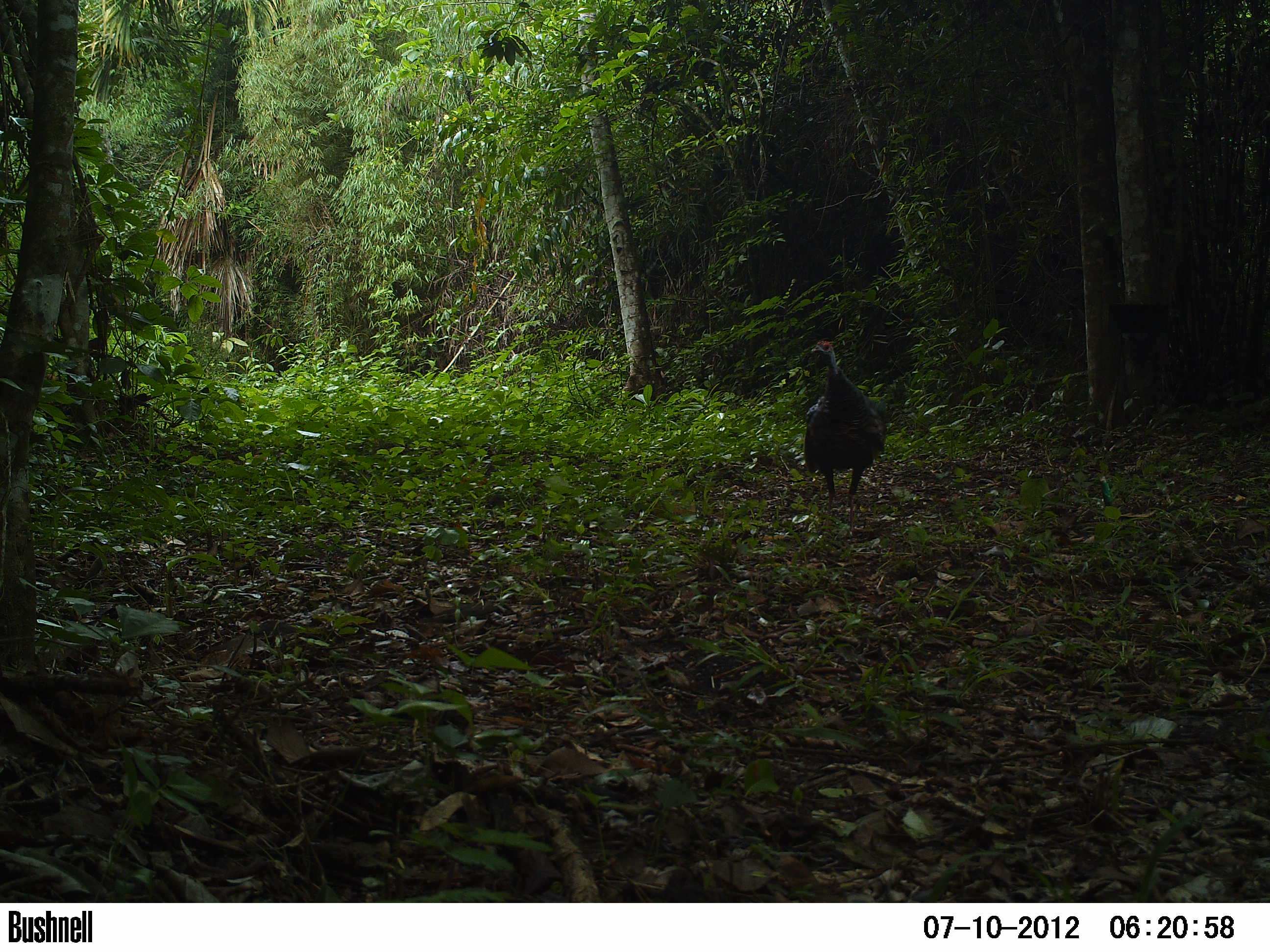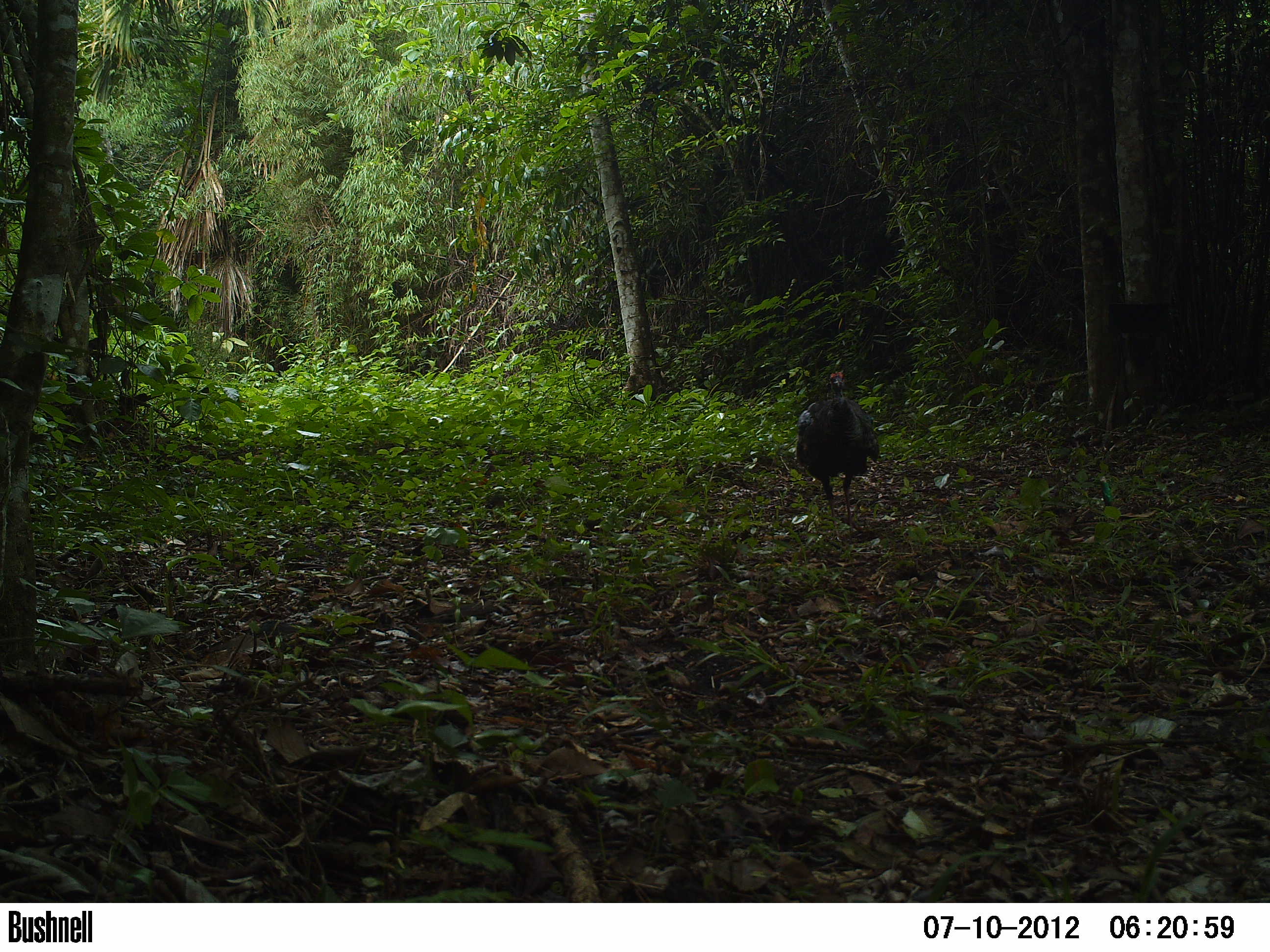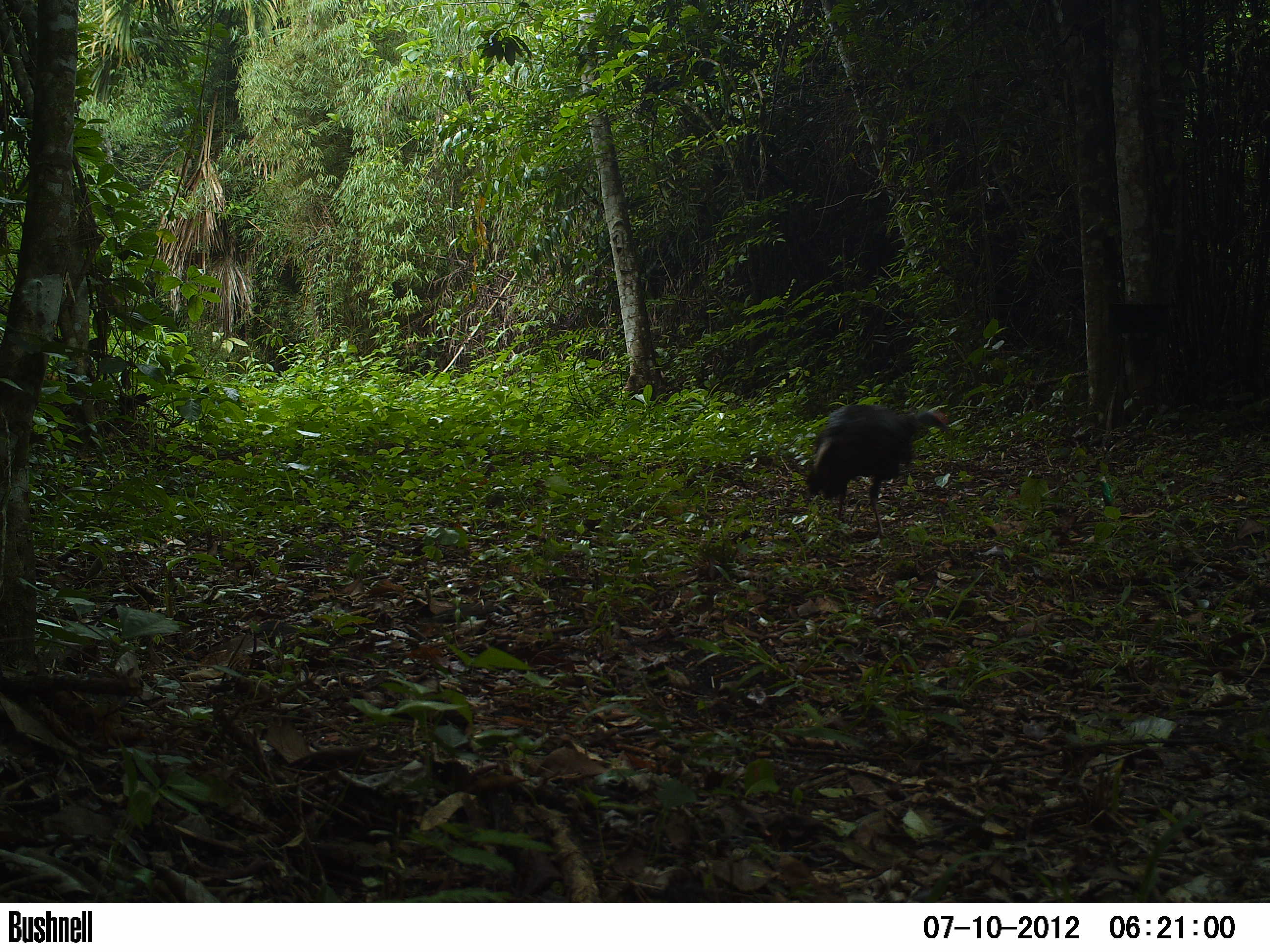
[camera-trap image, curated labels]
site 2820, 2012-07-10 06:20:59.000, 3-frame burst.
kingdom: Animalia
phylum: Chordata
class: Aves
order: Galliformes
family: Phasianidae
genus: Meleagris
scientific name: Meleagris ocellata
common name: ocellated turkey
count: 1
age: adult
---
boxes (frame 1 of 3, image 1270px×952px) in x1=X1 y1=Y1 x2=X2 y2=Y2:
meleagris ocellata: x1=802 y1=339 x2=887 y2=539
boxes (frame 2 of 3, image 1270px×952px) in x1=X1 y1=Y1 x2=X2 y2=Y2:
meleagris ocellata: x1=793 y1=371 x2=880 y2=541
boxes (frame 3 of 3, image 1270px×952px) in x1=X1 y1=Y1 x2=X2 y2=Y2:
meleagris ocellata: x1=804 y1=403 x2=950 y2=539